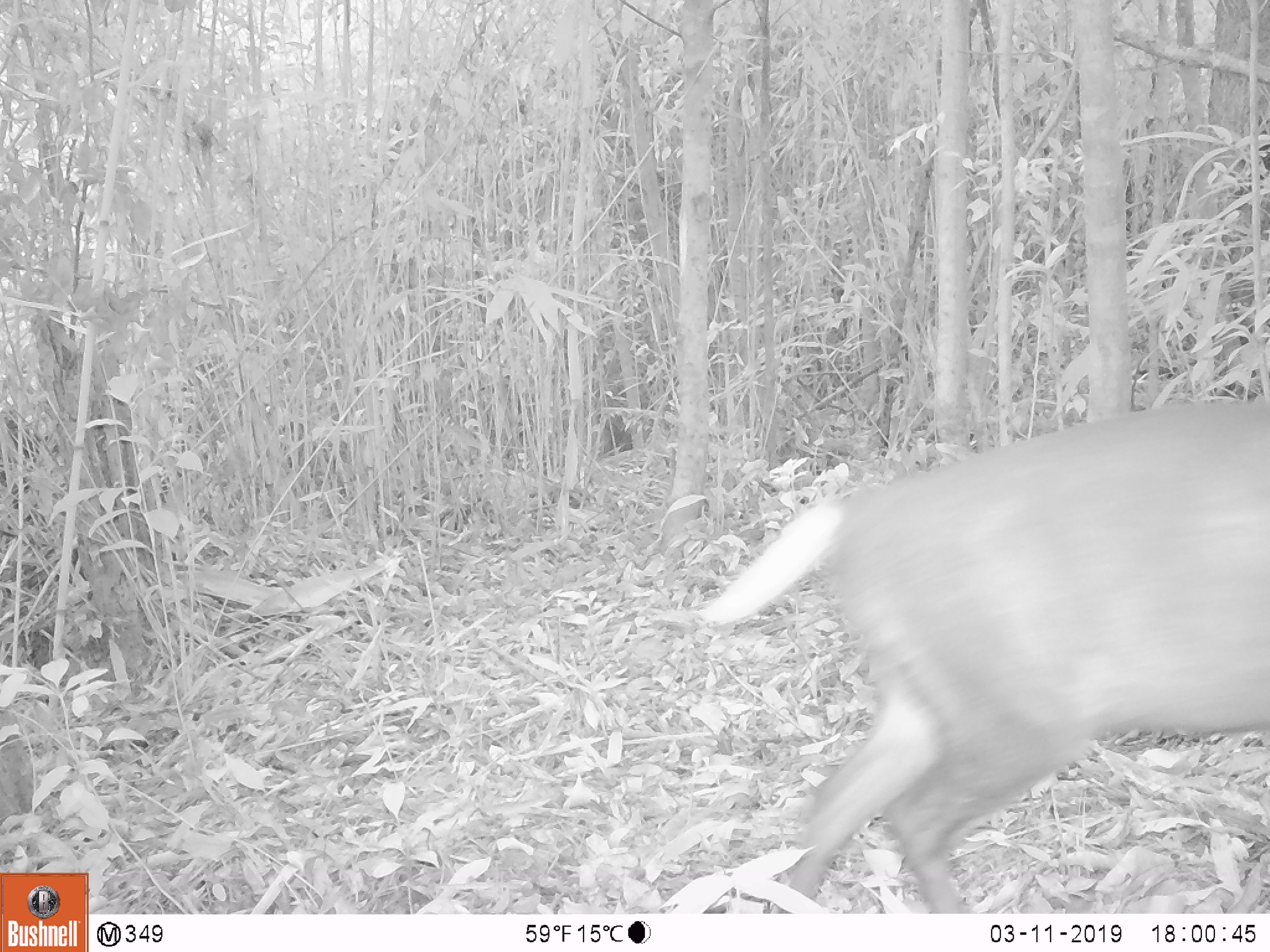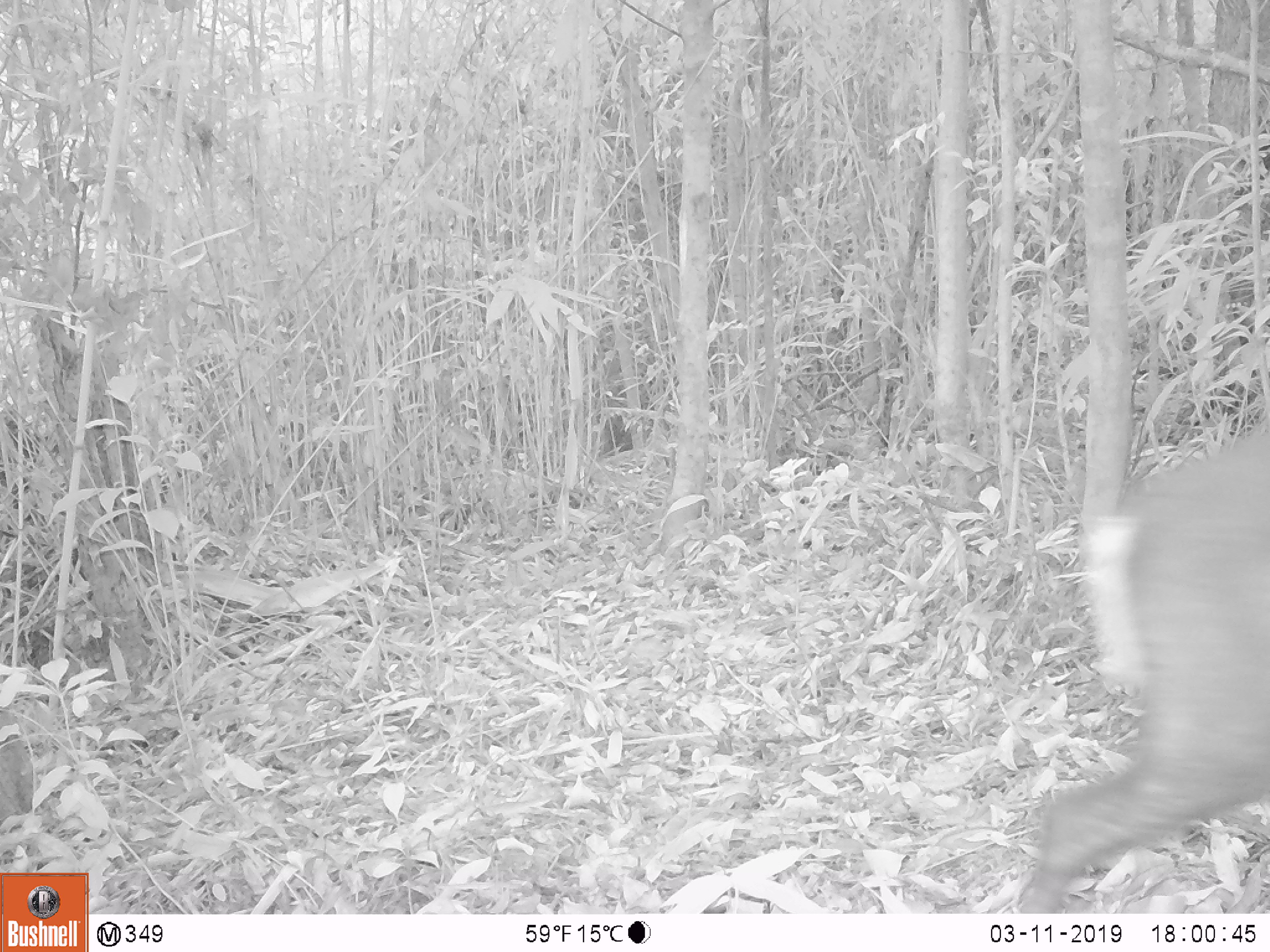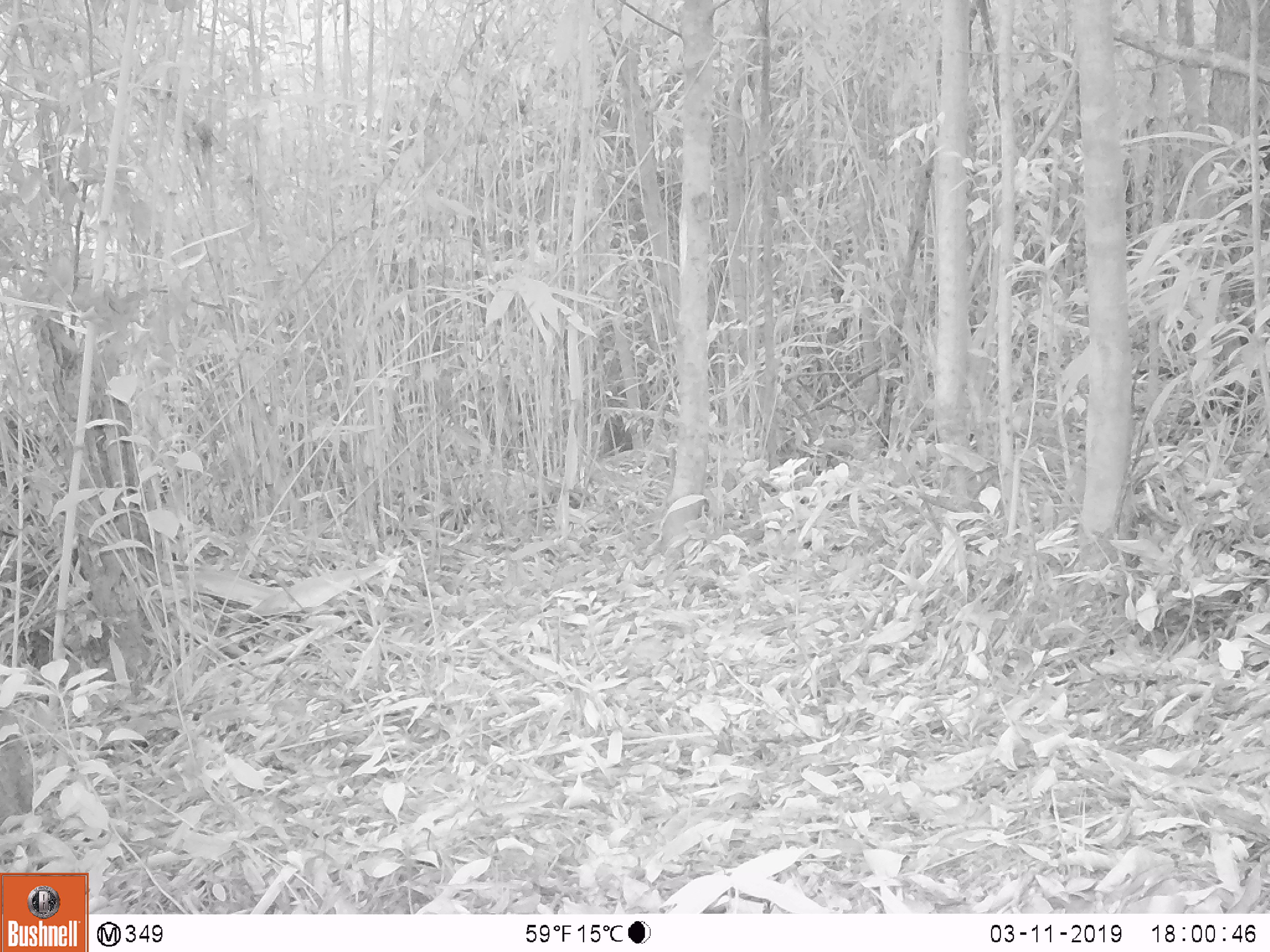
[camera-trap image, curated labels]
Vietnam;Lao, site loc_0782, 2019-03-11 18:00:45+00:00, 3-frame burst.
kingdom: Animalia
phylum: Chordata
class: Mammalia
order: Artiodactyla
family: Cervidae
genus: Muntiacus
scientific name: Muntiacus rooseveltorum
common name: roosevelt's muntjac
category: roosevelts muntjac group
Roosevelts muntjac group (roosevelt's muntjac) (Muntiacus rooseveltorum). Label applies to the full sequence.